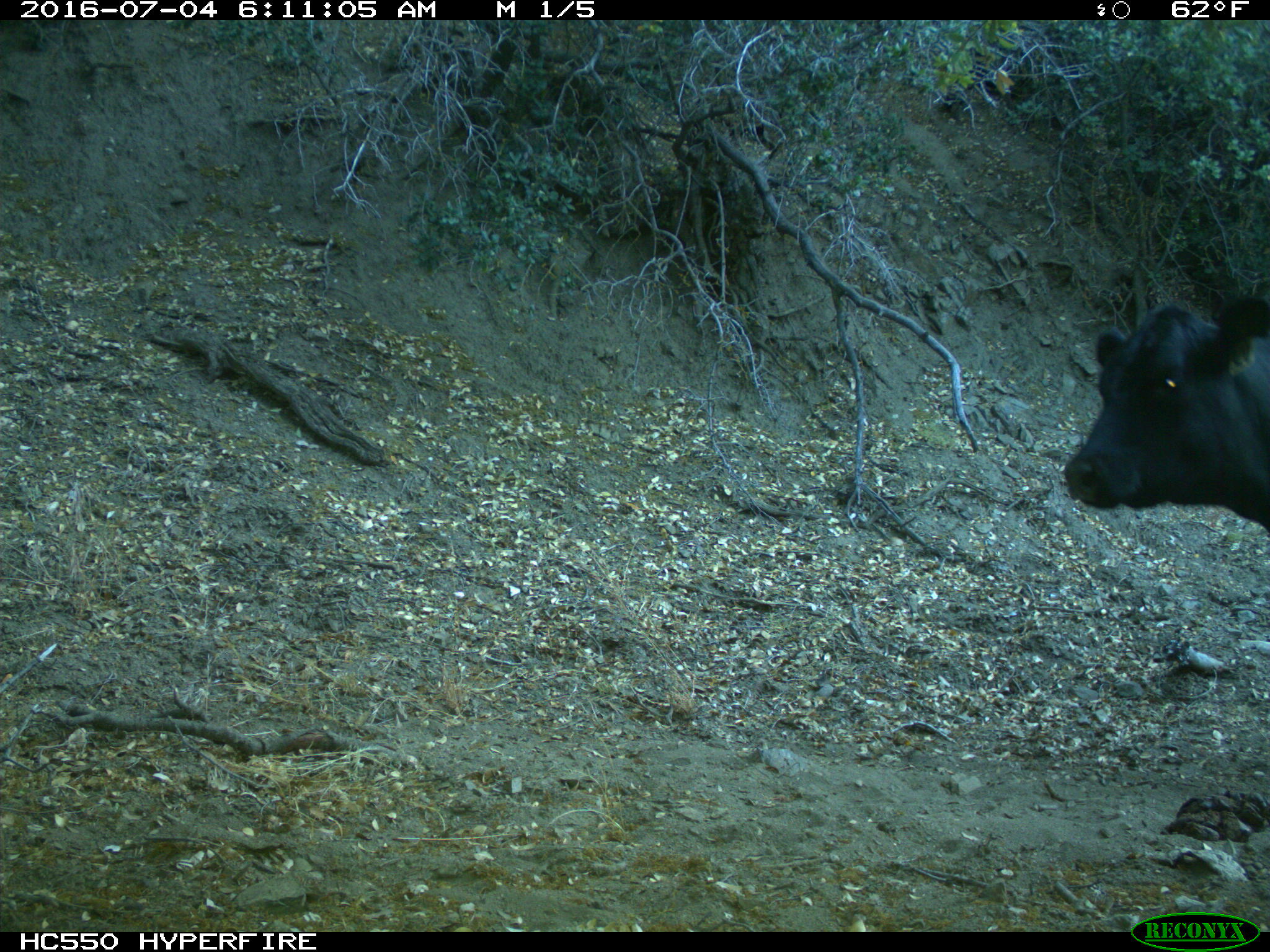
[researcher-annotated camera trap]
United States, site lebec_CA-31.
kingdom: Animalia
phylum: Chordata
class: Mammalia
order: Artiodactyla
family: Bovidae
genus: Bos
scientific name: Bos taurus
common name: domestic cow